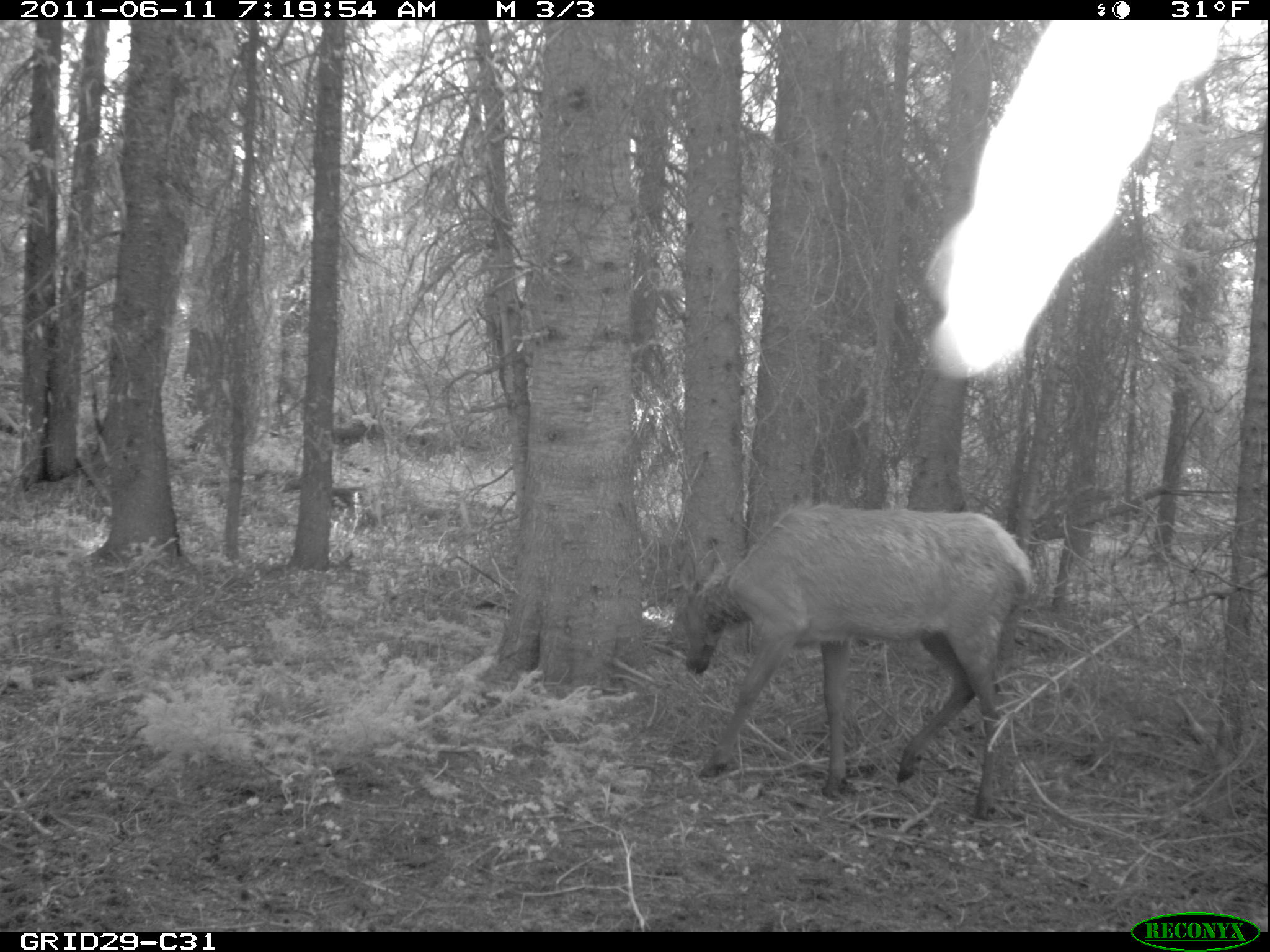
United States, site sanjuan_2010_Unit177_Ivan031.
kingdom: Animalia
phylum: Chordata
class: Mammalia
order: Artiodactyla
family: Cervidae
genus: Cervus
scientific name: Cervus elaphus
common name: red deer